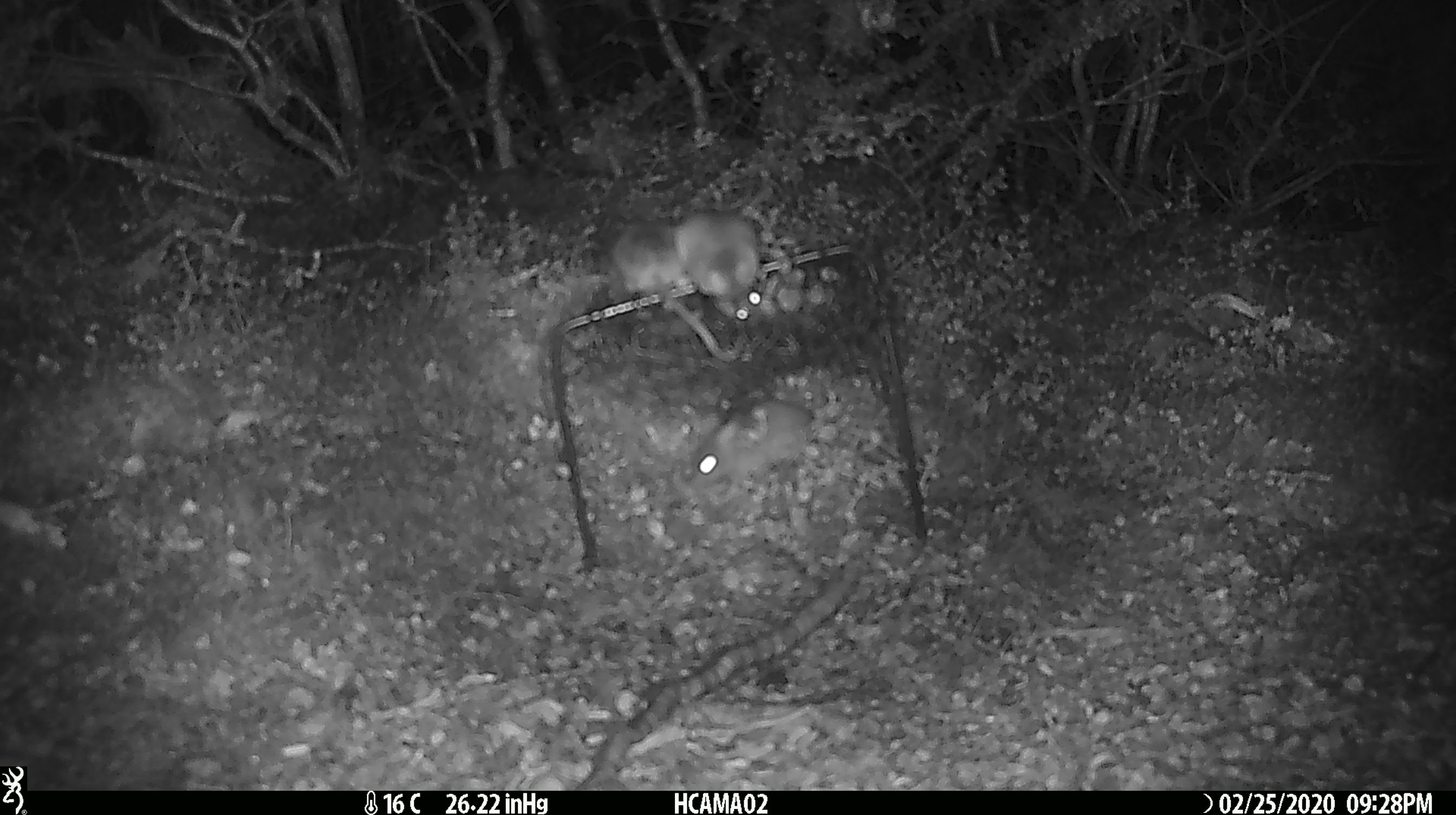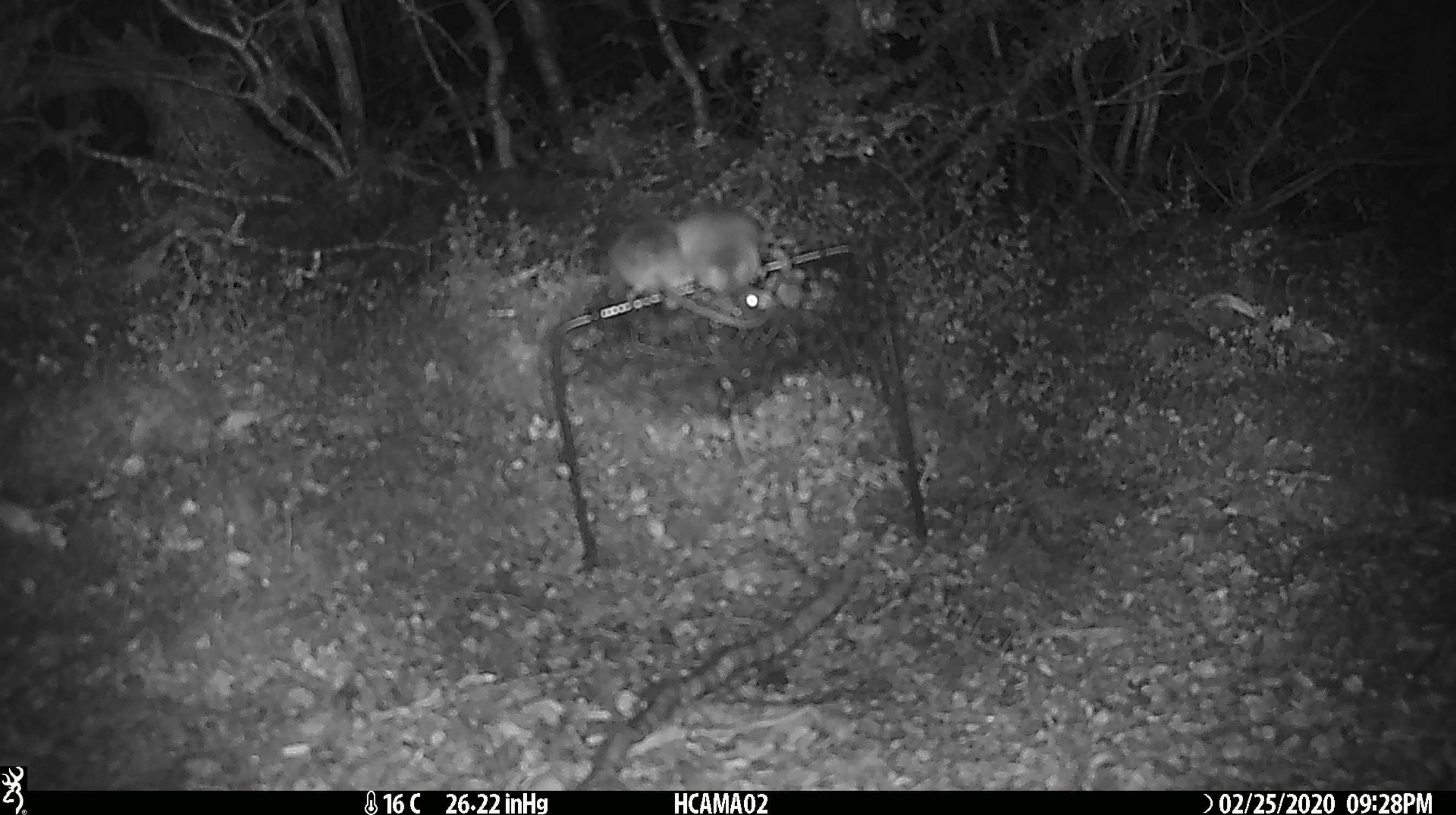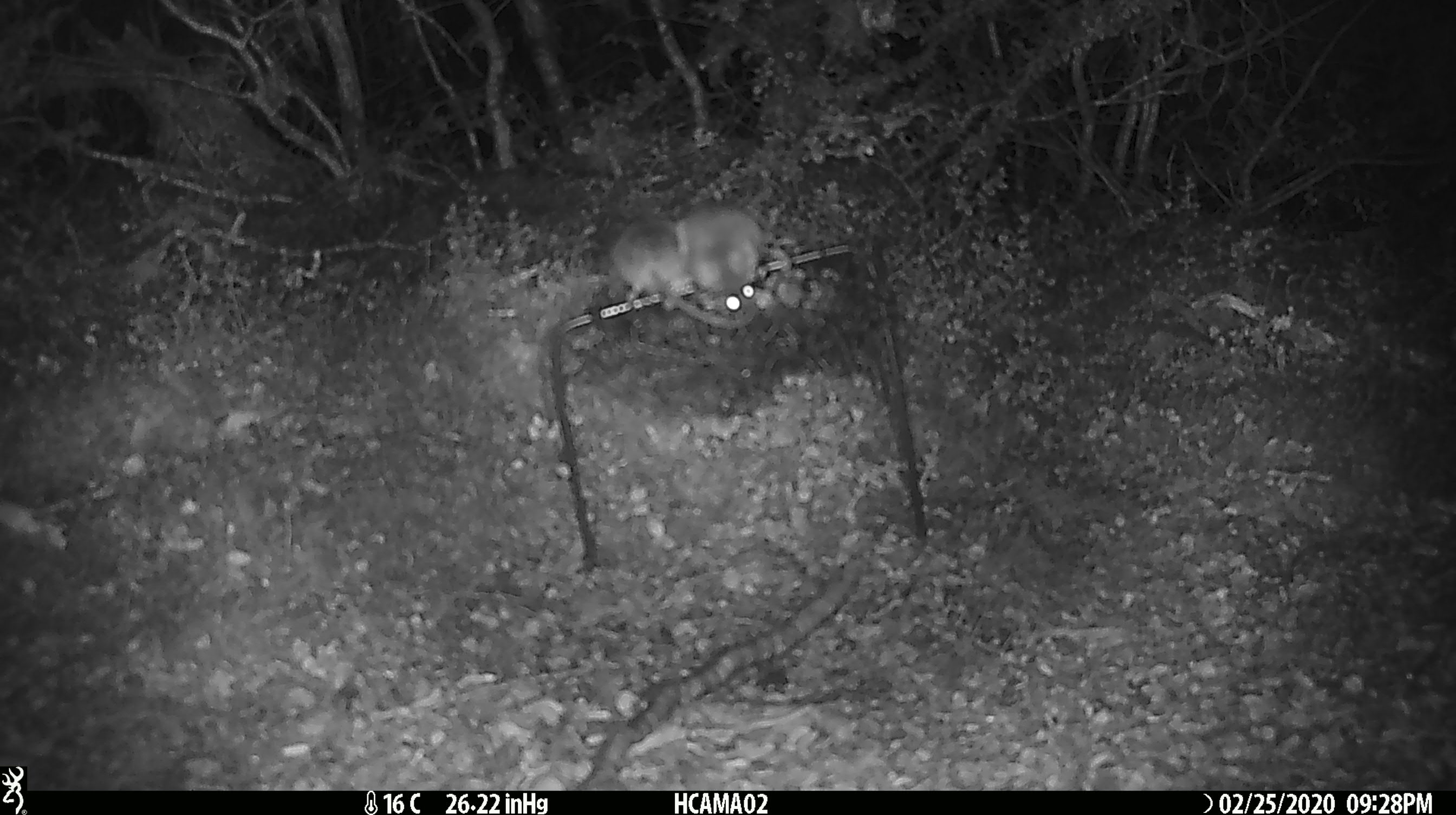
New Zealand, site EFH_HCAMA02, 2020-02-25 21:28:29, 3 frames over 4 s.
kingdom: Animalia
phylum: Chordata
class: Mammalia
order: Rodentia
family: Muridae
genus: Mus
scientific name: Mus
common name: mouse